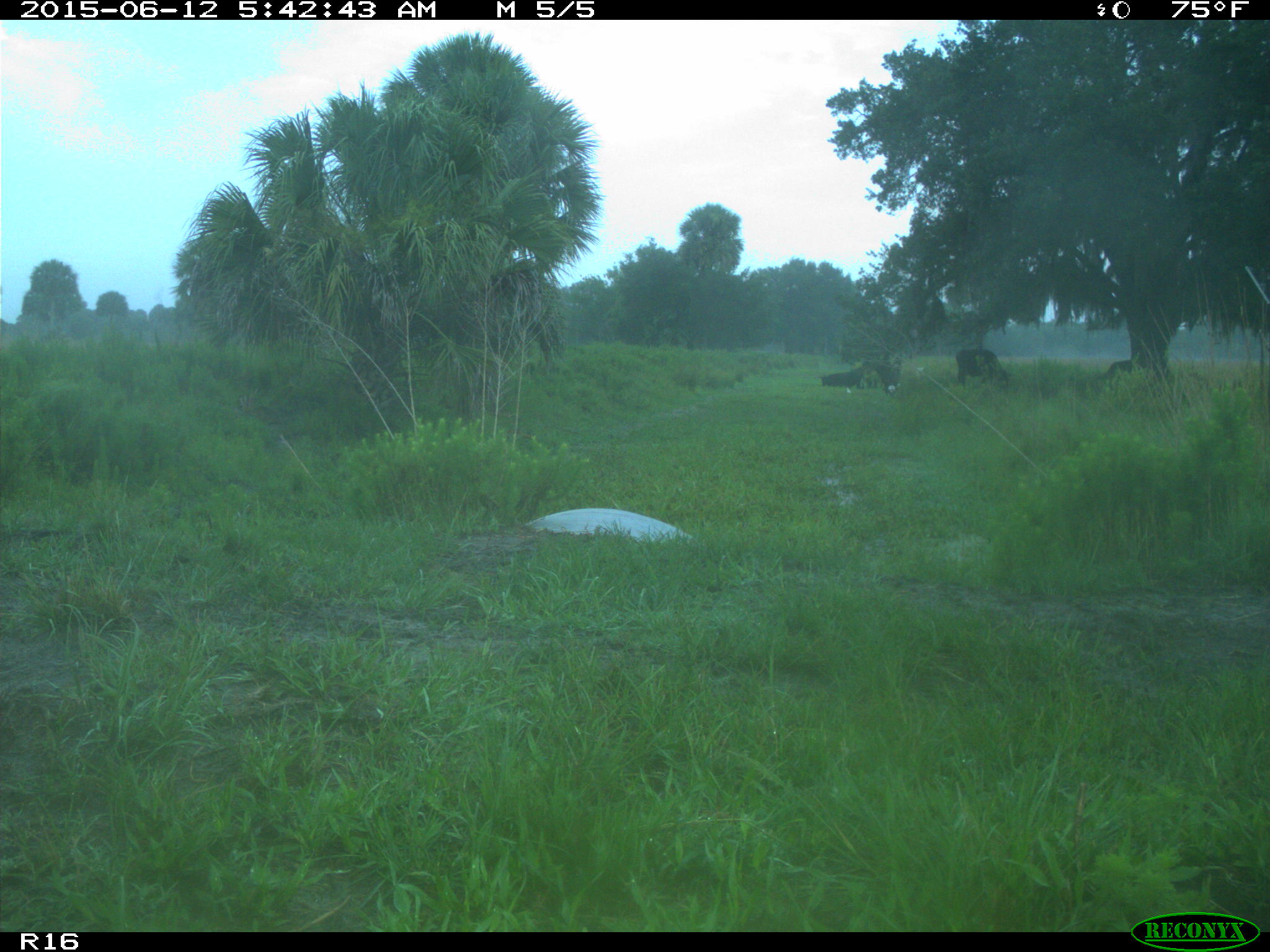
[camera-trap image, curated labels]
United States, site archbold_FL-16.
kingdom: Animalia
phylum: Chordata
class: Mammalia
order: Artiodactyla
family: Bovidae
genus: Bos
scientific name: Bos taurus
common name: domestic cow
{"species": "Bos taurus (domestic cow)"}